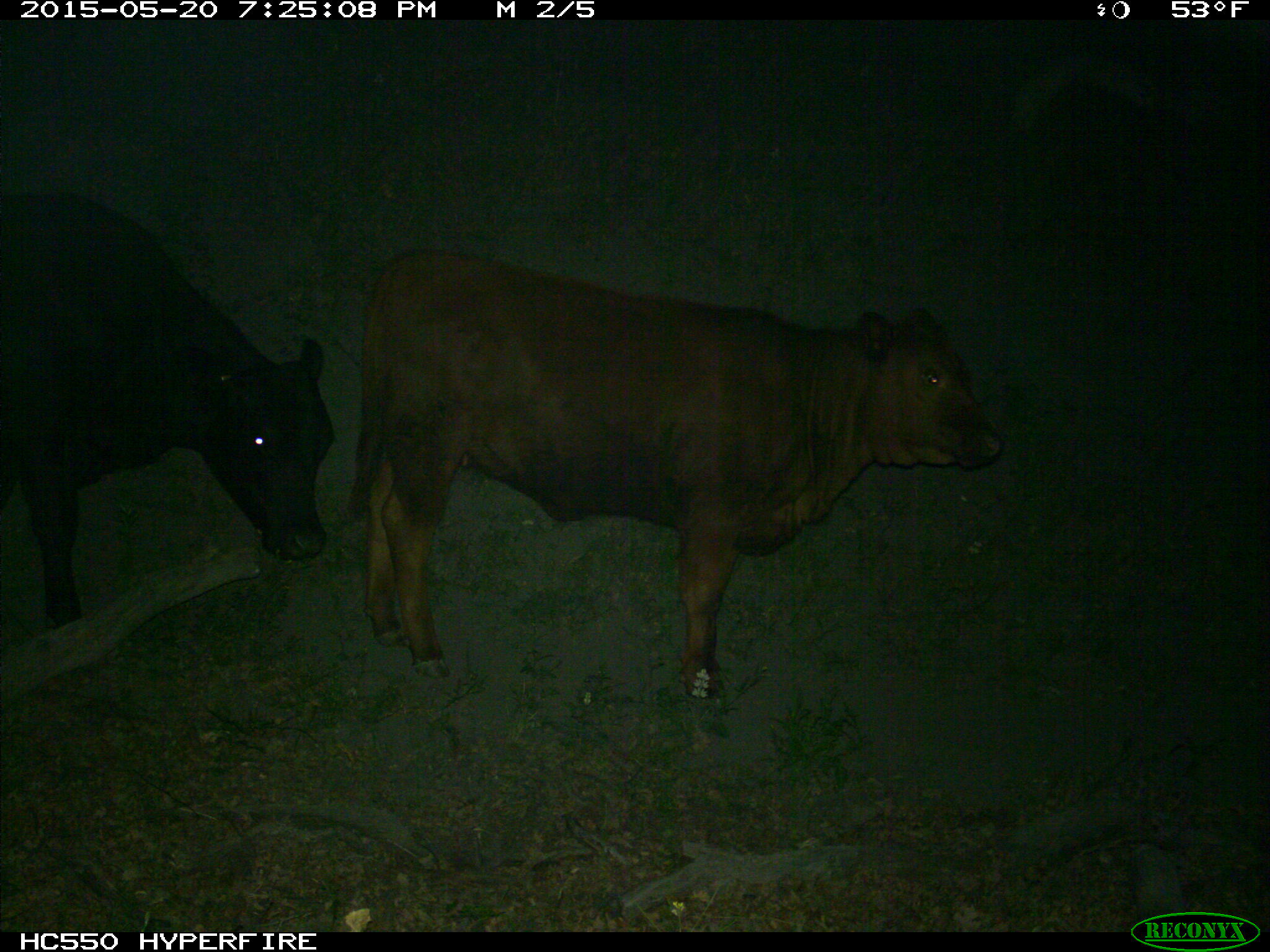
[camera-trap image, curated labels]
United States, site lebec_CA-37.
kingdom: Animalia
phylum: Chordata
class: Mammalia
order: Artiodactyla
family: Bovidae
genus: Bos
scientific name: Bos taurus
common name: domestic cow